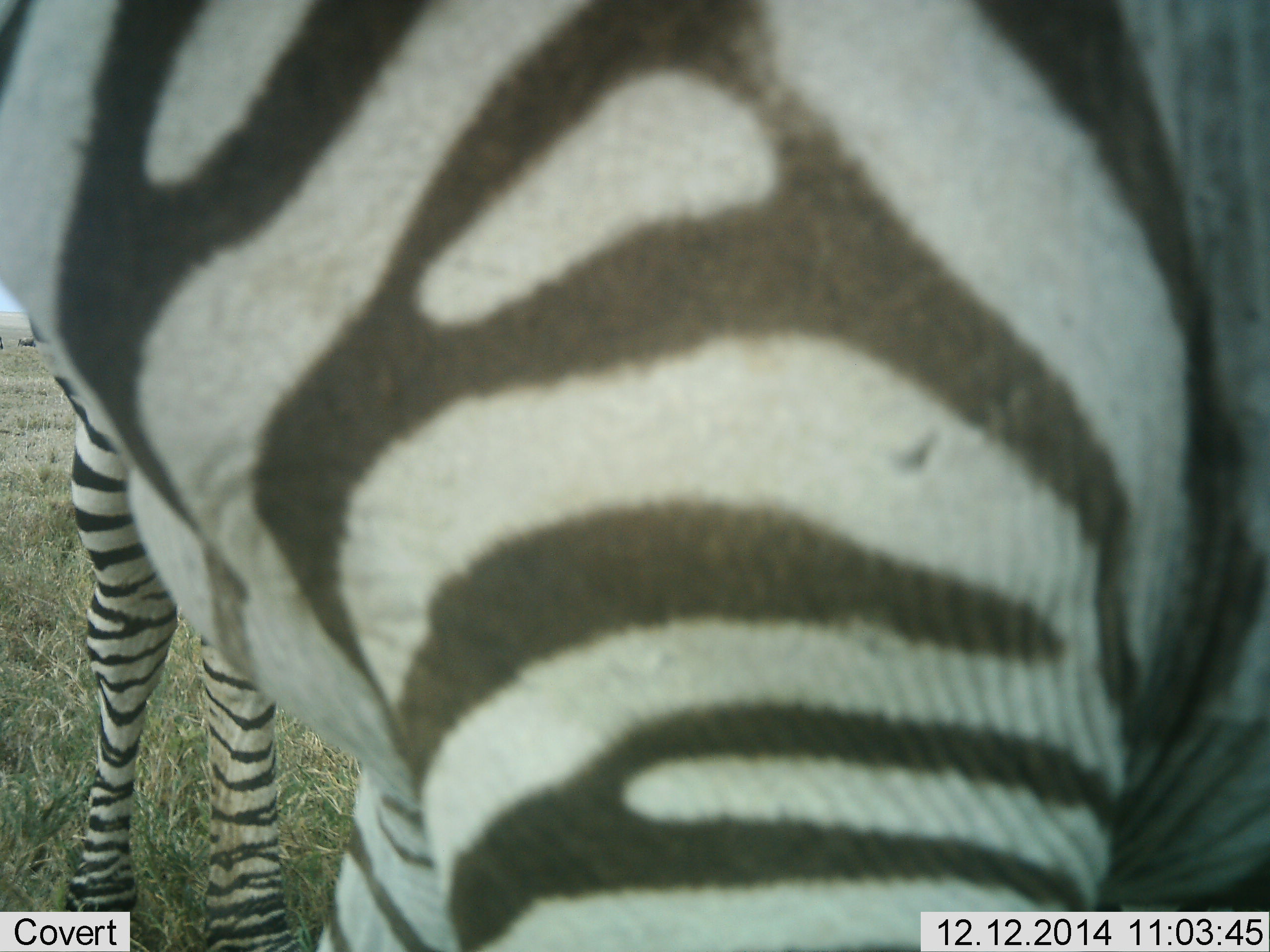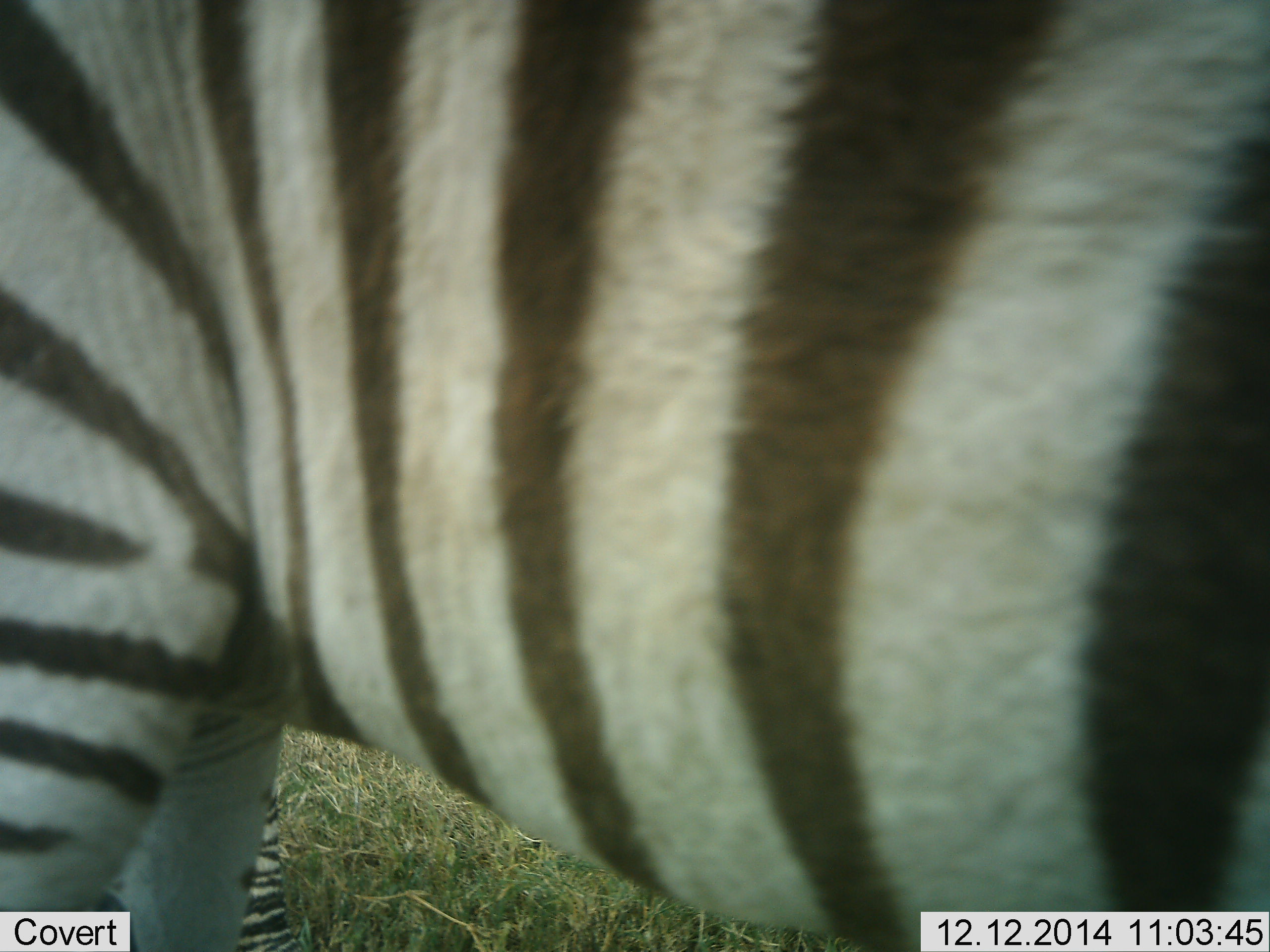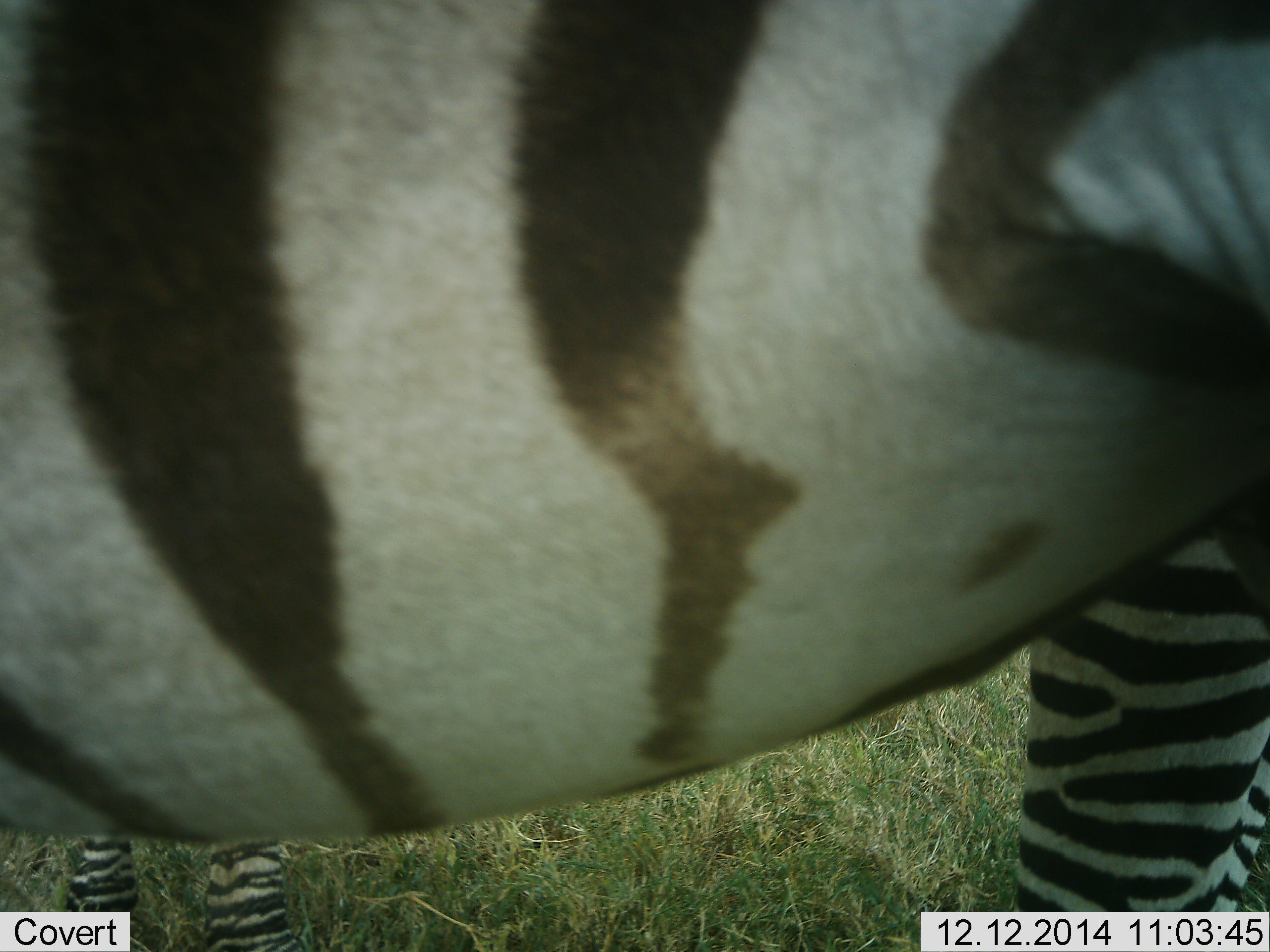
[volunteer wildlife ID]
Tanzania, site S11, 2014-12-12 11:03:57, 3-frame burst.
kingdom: Animalia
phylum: Chordata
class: Mammalia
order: Perissodactyla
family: Equidae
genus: Equus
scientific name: Equus quagga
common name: plains zebra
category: zebra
Zebra (plains zebra) (Equus quagga), count 2. Behavior (volunteer vote fractions): standing 100%, resting 0%, moving 30%, interacting 0%. Young present (vote fraction): 0%. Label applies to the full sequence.